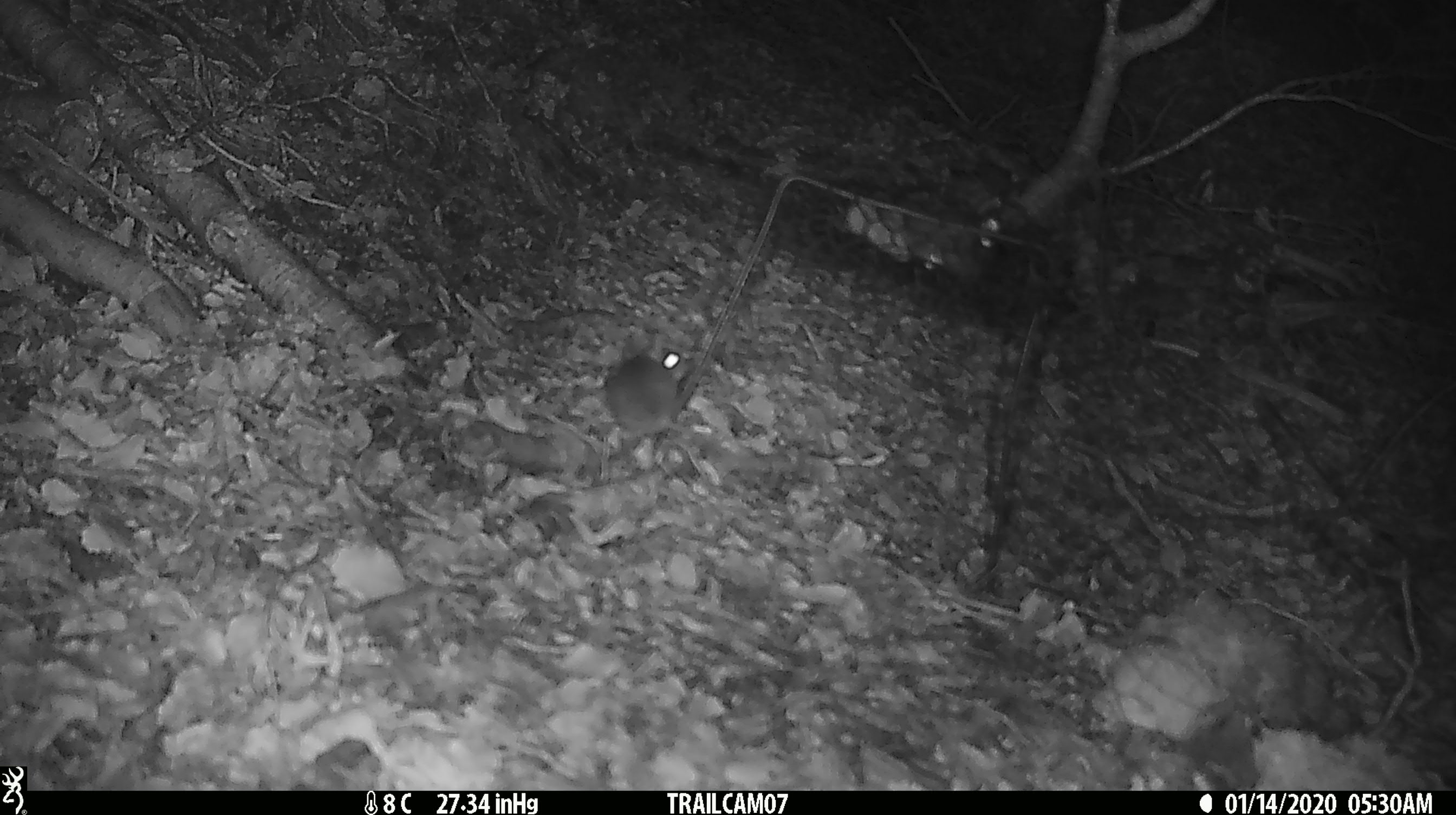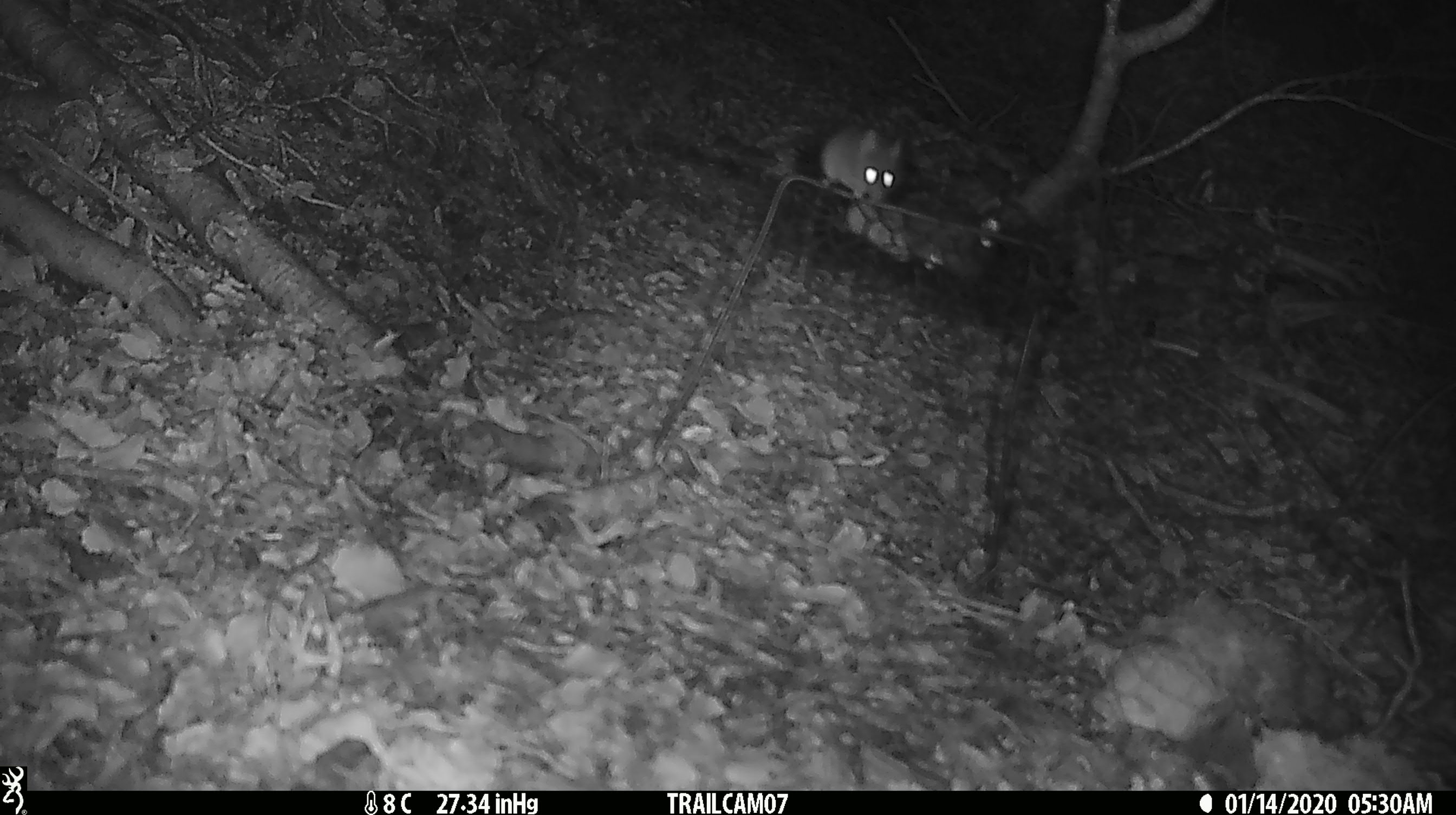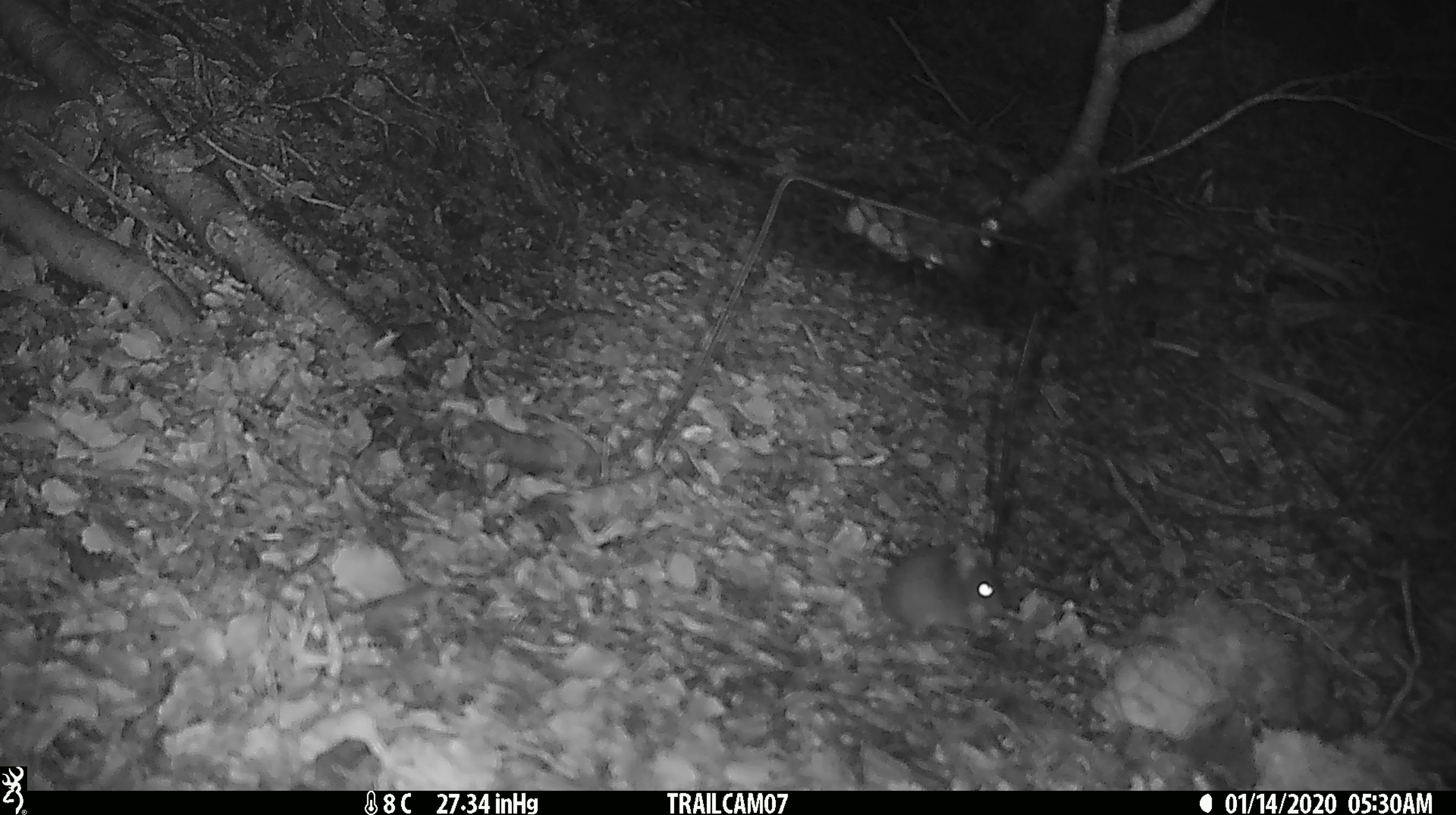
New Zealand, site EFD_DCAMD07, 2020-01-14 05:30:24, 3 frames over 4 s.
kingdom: Animalia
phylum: Chordata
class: Mammalia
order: Rodentia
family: Muridae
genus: Mus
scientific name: Mus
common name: mouse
Mouse (Mus).